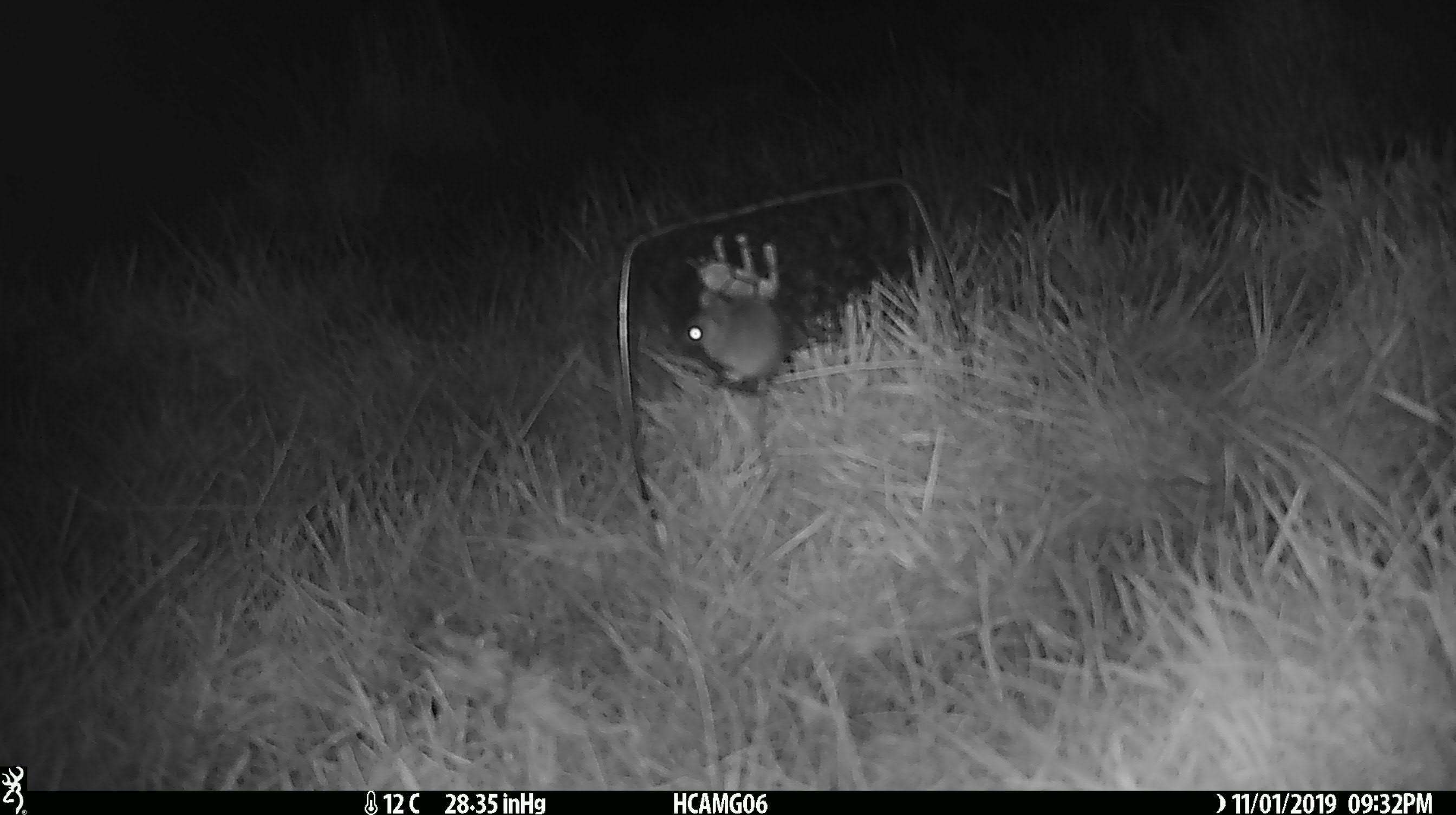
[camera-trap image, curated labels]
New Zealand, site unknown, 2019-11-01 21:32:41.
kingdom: Animalia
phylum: Chordata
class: Mammalia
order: Rodentia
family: Muridae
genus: Mus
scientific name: Mus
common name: mouse